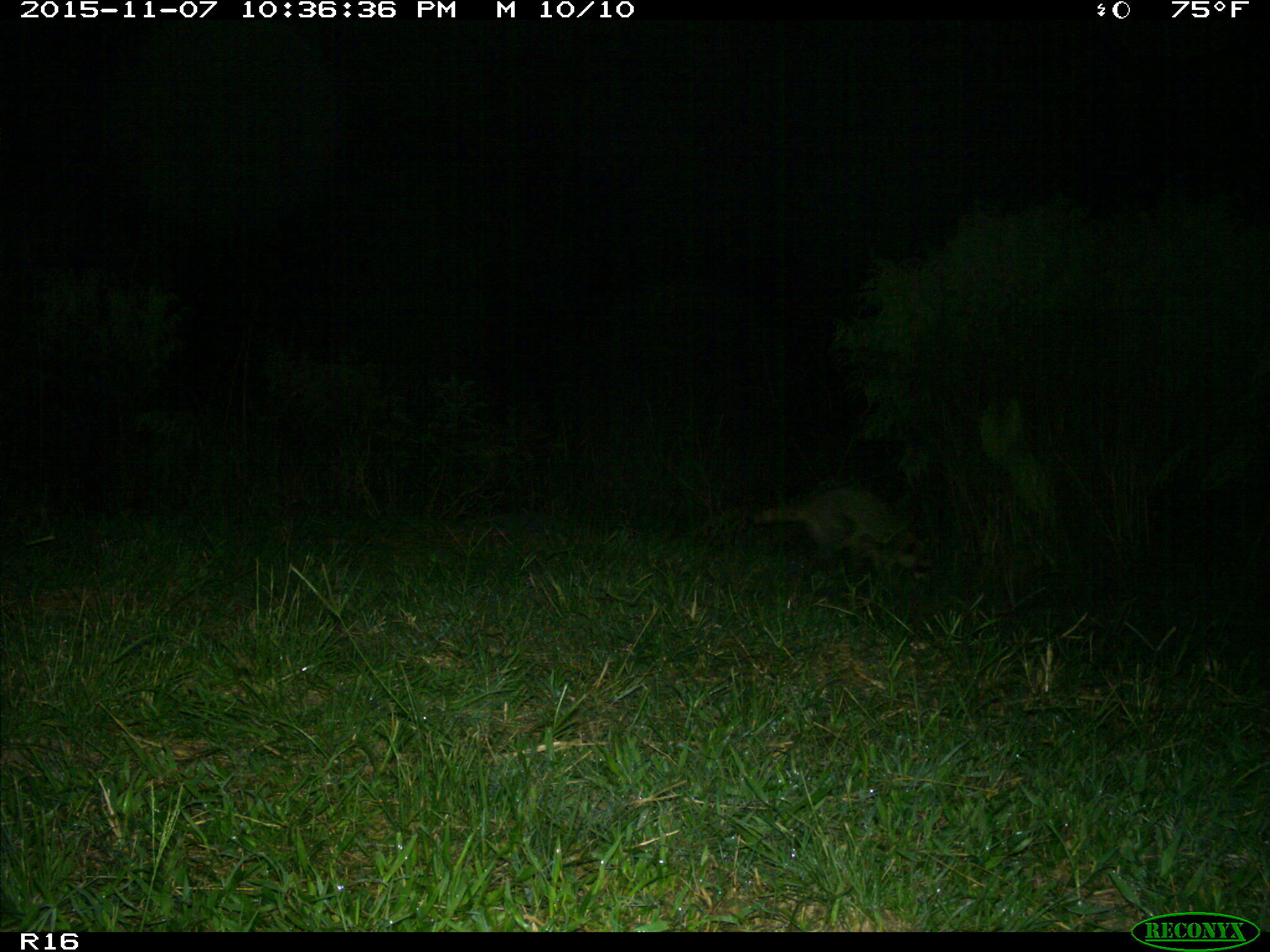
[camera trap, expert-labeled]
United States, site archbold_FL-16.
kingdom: Animalia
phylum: Chordata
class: Mammalia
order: Carnivora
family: Canidae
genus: Canis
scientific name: Canis latrans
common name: coyote